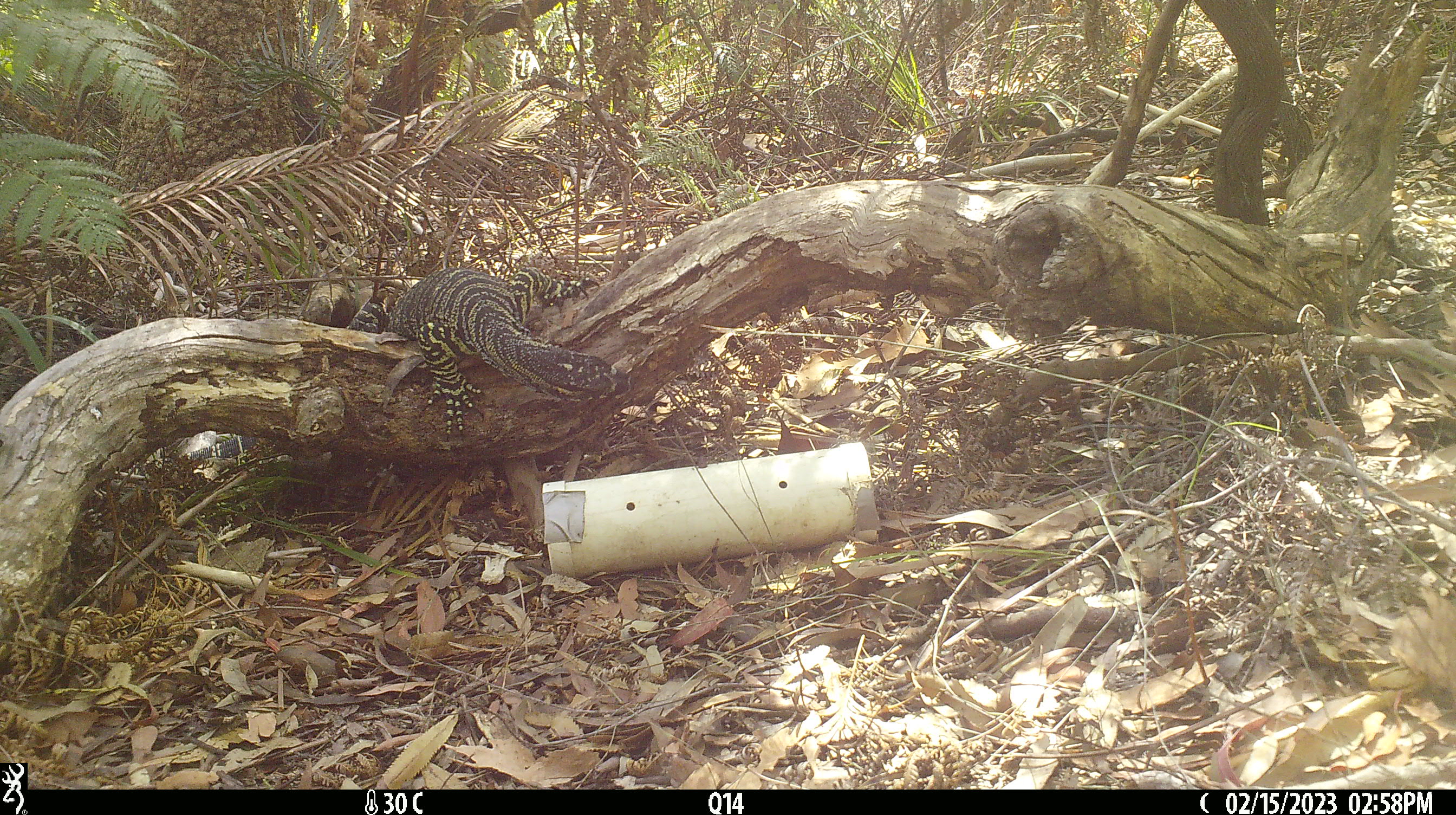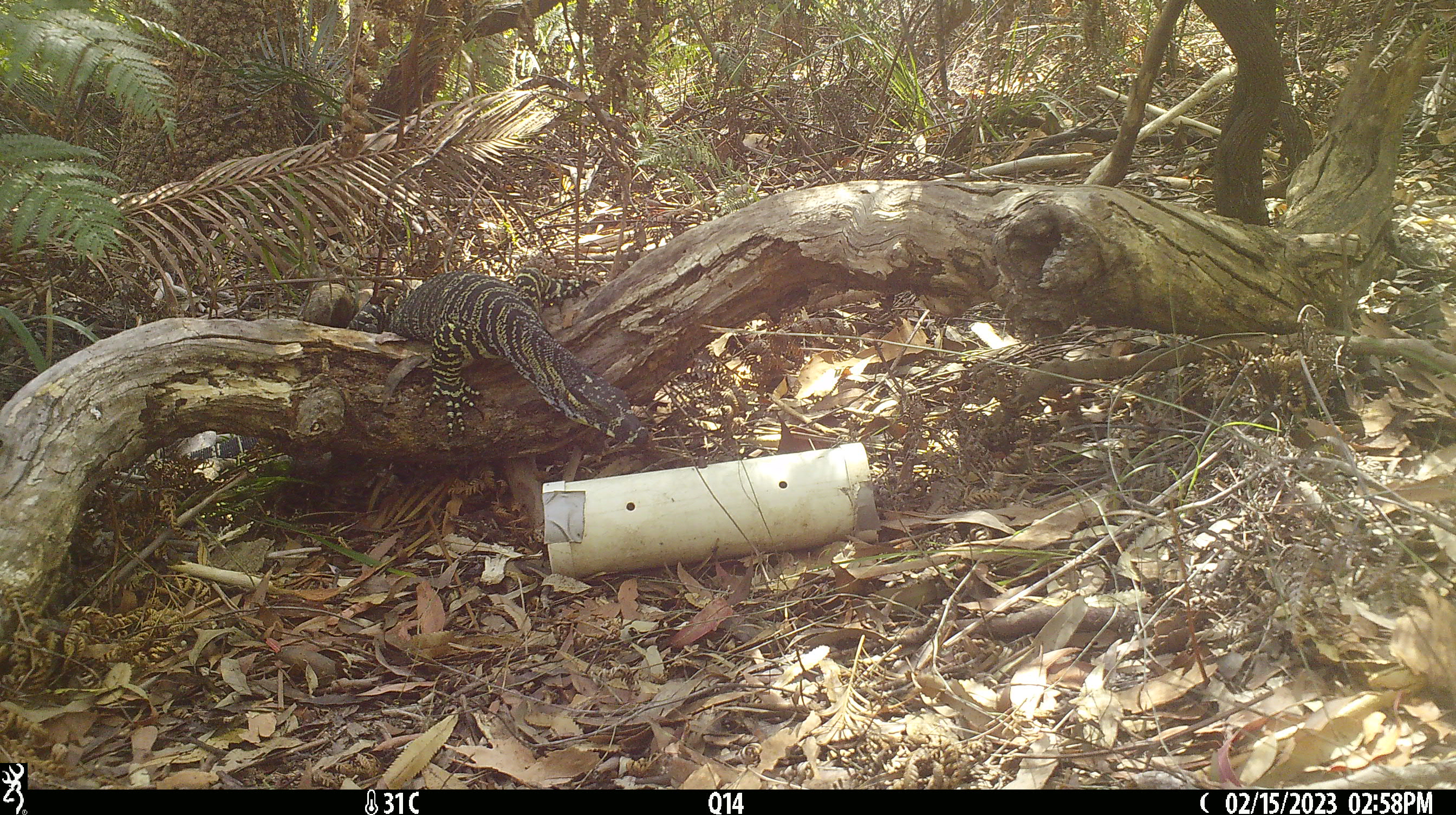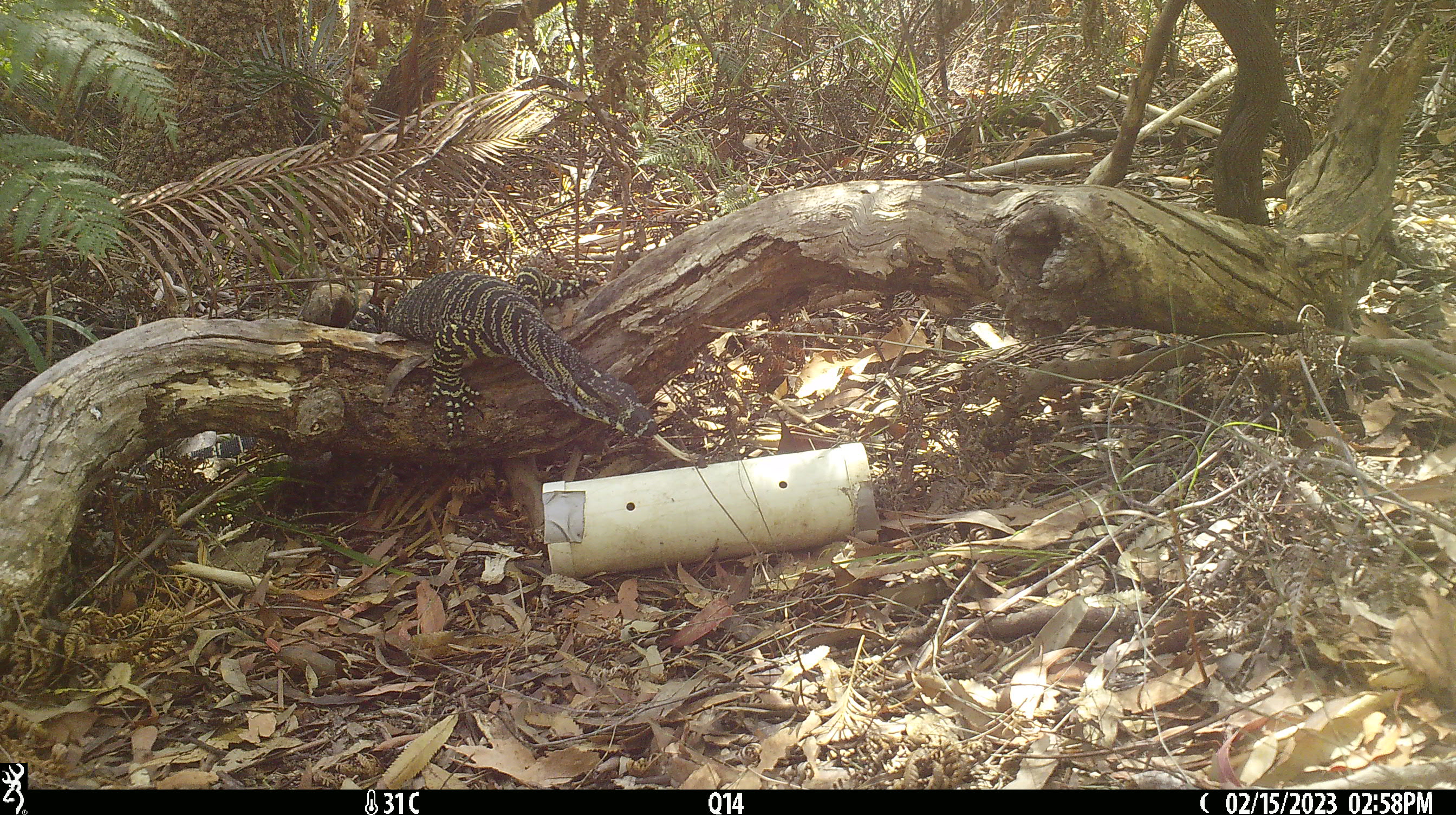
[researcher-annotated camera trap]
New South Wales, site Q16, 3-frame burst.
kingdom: Animalia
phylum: Chordata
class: Reptilia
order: Squamata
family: Varanidae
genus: Varanus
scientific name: Varanus varius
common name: lace monitor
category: goanna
Goanna (lace monitor) (Varanus varius).